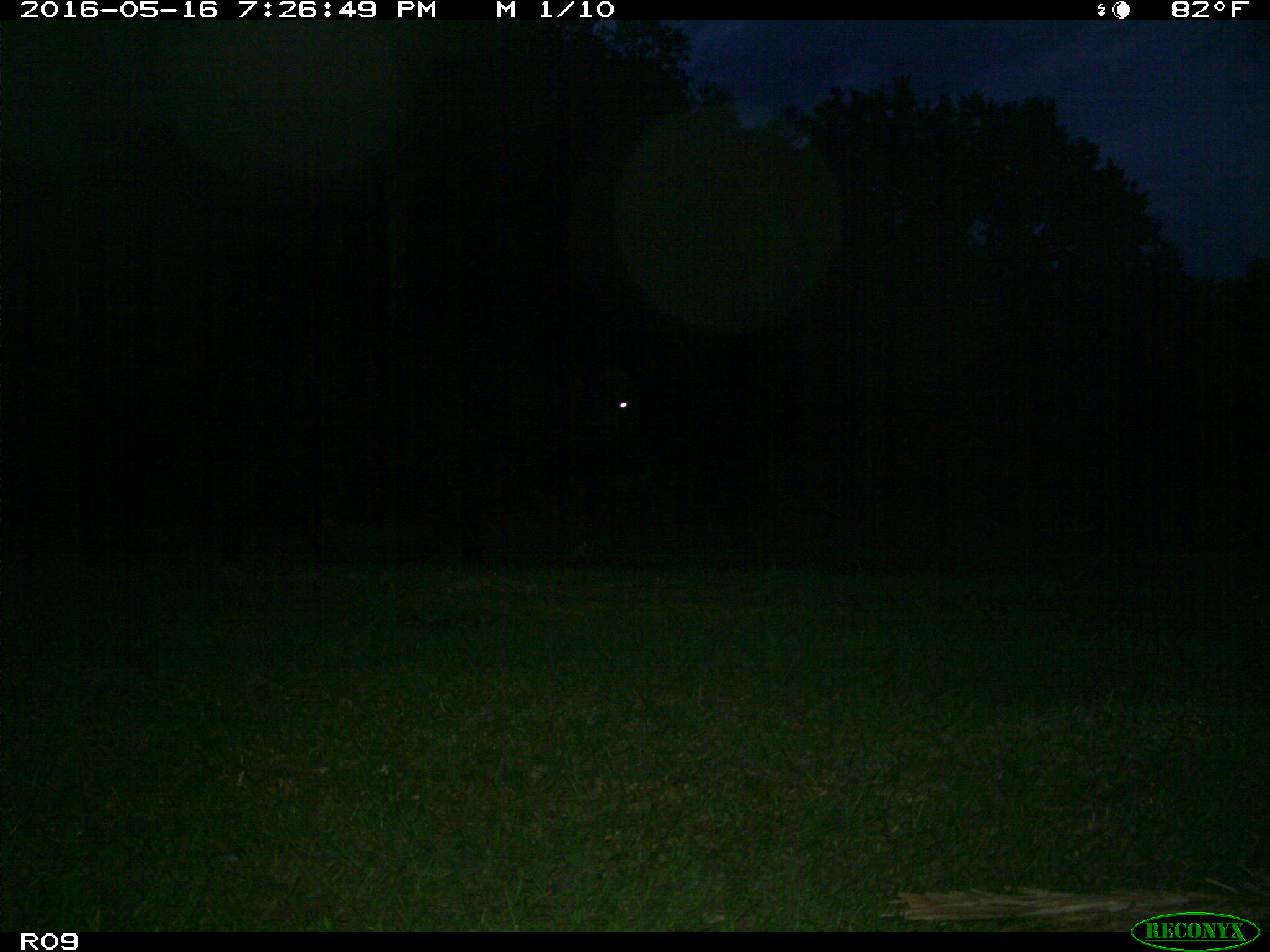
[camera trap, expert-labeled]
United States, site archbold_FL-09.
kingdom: Animalia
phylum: Chordata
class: Mammalia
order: Artiodactyla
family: Bovidae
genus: Bos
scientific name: Bos taurus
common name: domestic cow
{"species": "Bos taurus (domestic cow)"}